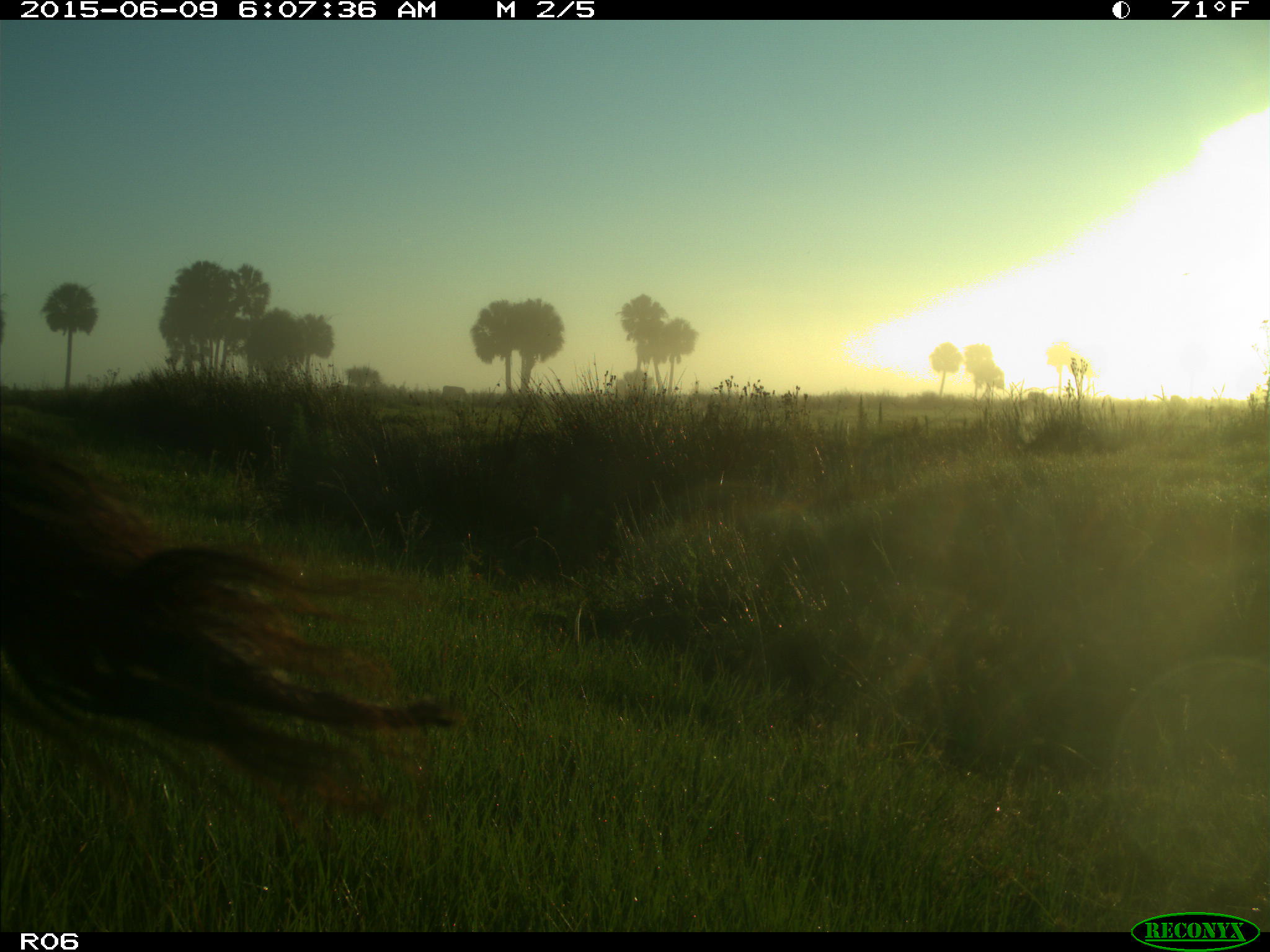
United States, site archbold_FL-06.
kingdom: Animalia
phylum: Chordata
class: Mammalia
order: Artiodactyla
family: Bovidae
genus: Bos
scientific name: Bos taurus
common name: domestic cow